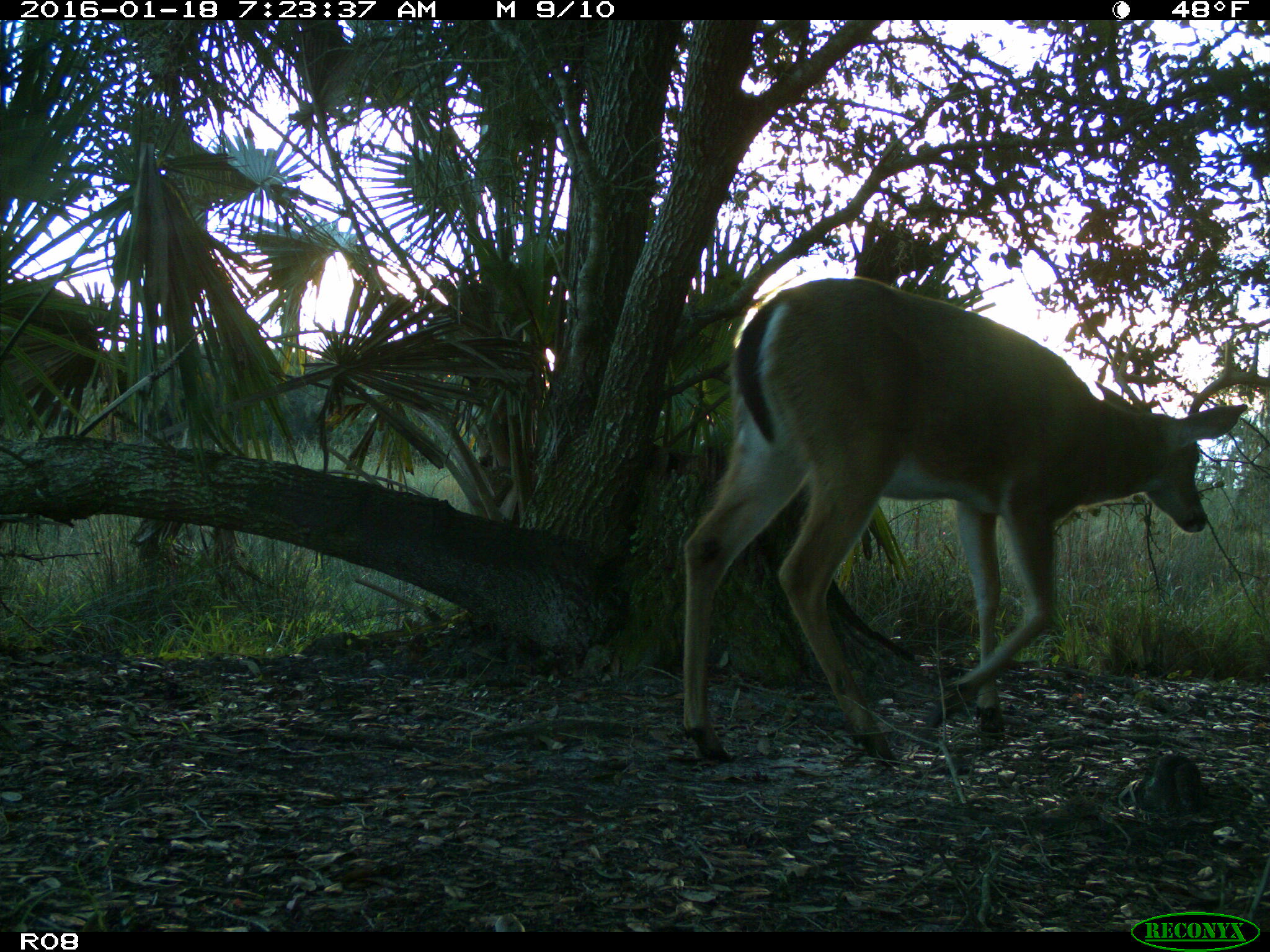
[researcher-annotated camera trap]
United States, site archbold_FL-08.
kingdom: Animalia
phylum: Chordata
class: Mammalia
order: Artiodactyla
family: Cervidae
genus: Odocoileus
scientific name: Odocoileus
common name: deer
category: unidentified deer